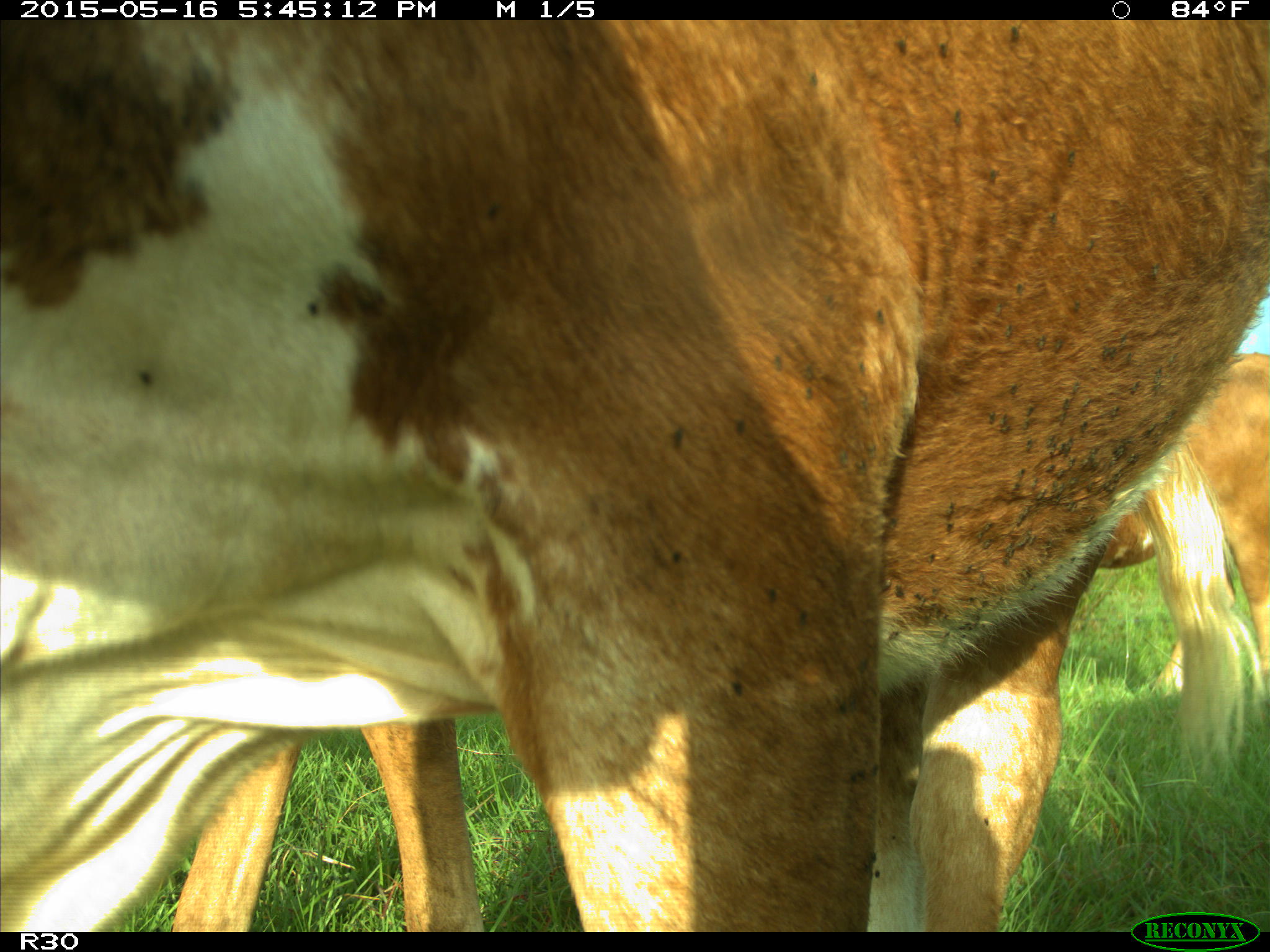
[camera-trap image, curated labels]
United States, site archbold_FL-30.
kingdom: Animalia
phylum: Chordata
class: Mammalia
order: Artiodactyla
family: Bovidae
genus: Bos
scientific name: Bos taurus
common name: domestic cow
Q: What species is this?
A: Bos taurus (domestic cow).